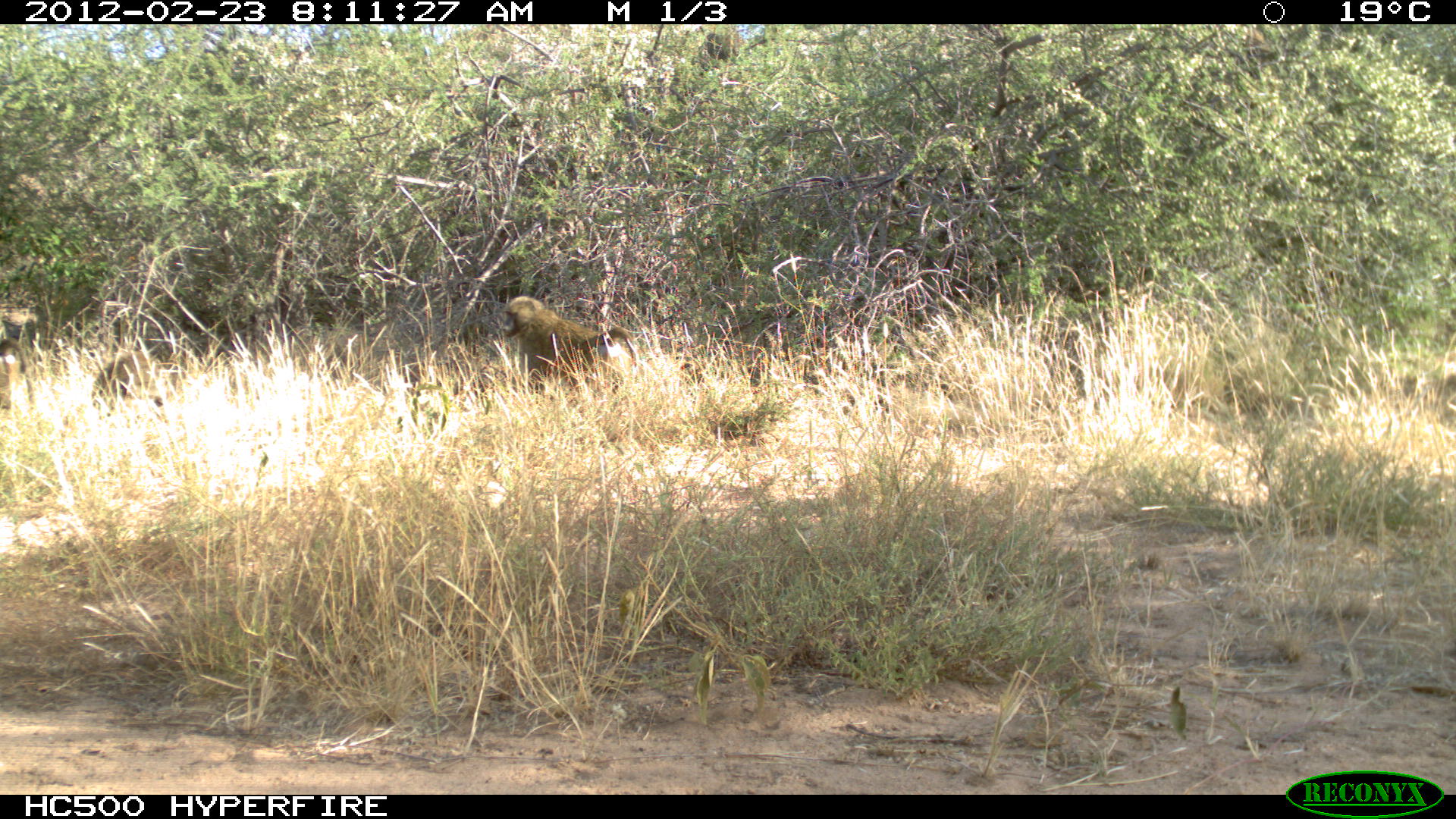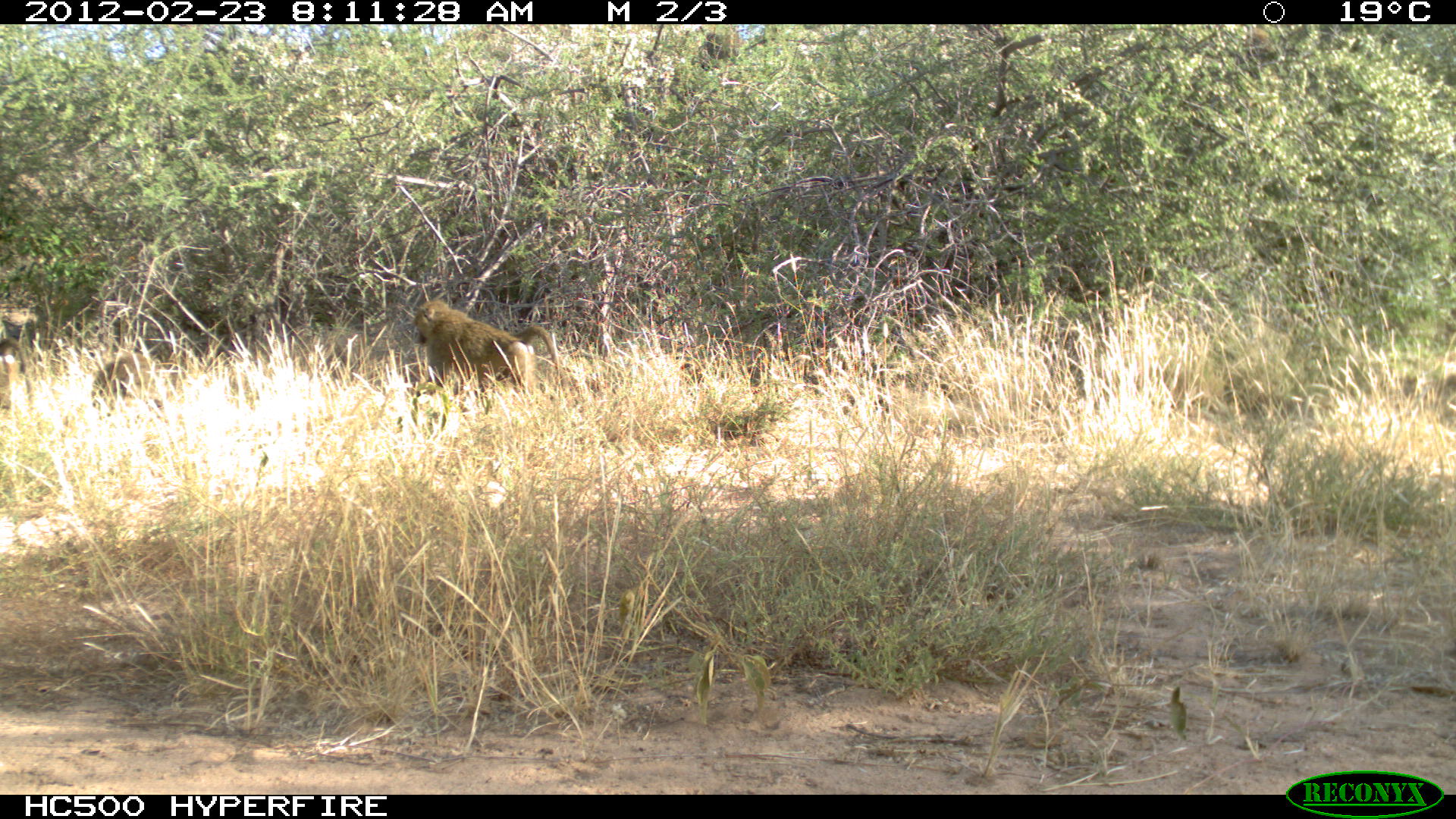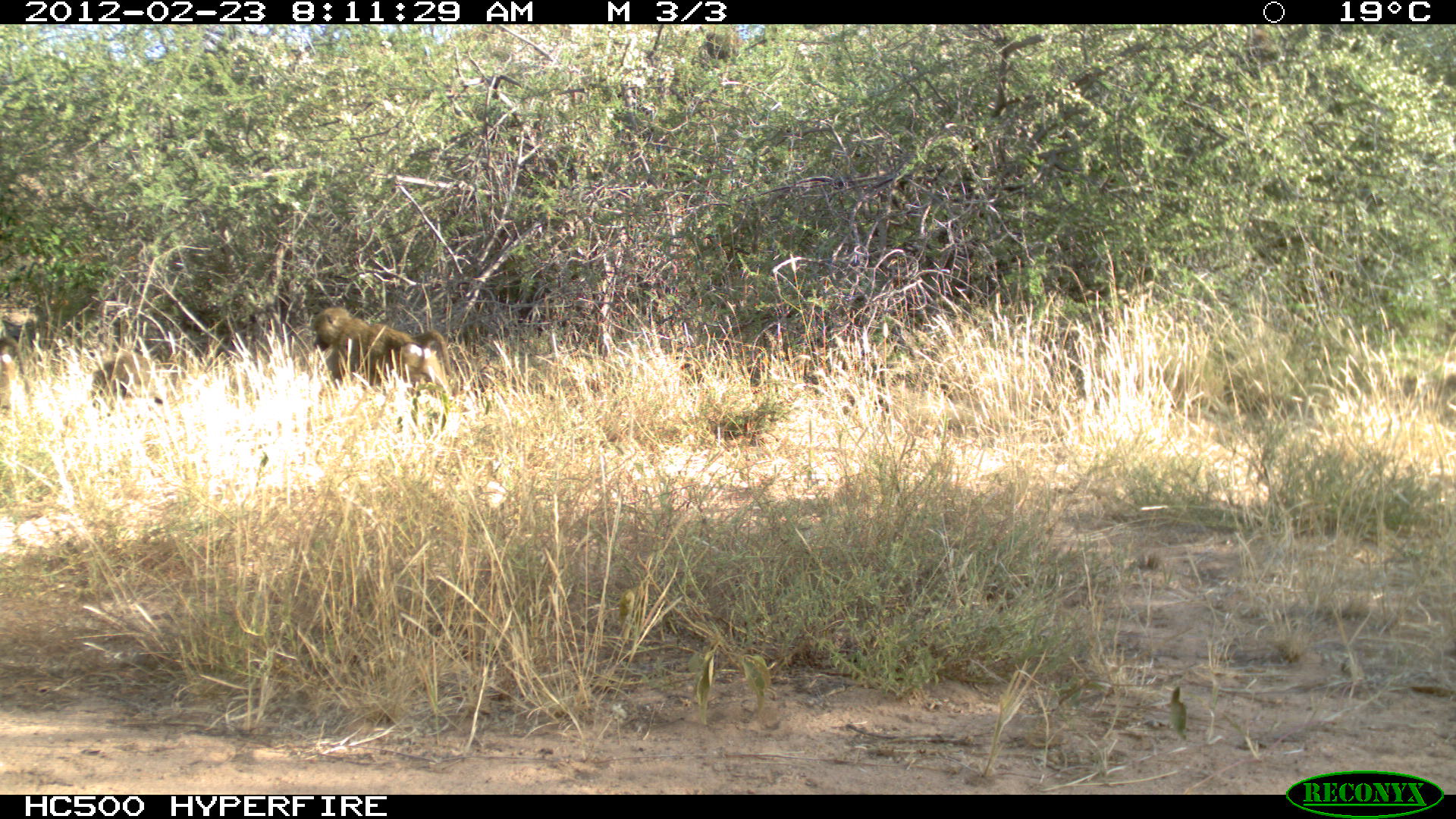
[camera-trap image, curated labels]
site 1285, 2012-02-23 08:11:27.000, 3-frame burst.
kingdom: Animalia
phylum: Chordata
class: Mammalia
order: Primates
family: Cercopithecidae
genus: Papio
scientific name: Papio anubis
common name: olive baboon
Papio anubis (olive baboon), count 3.